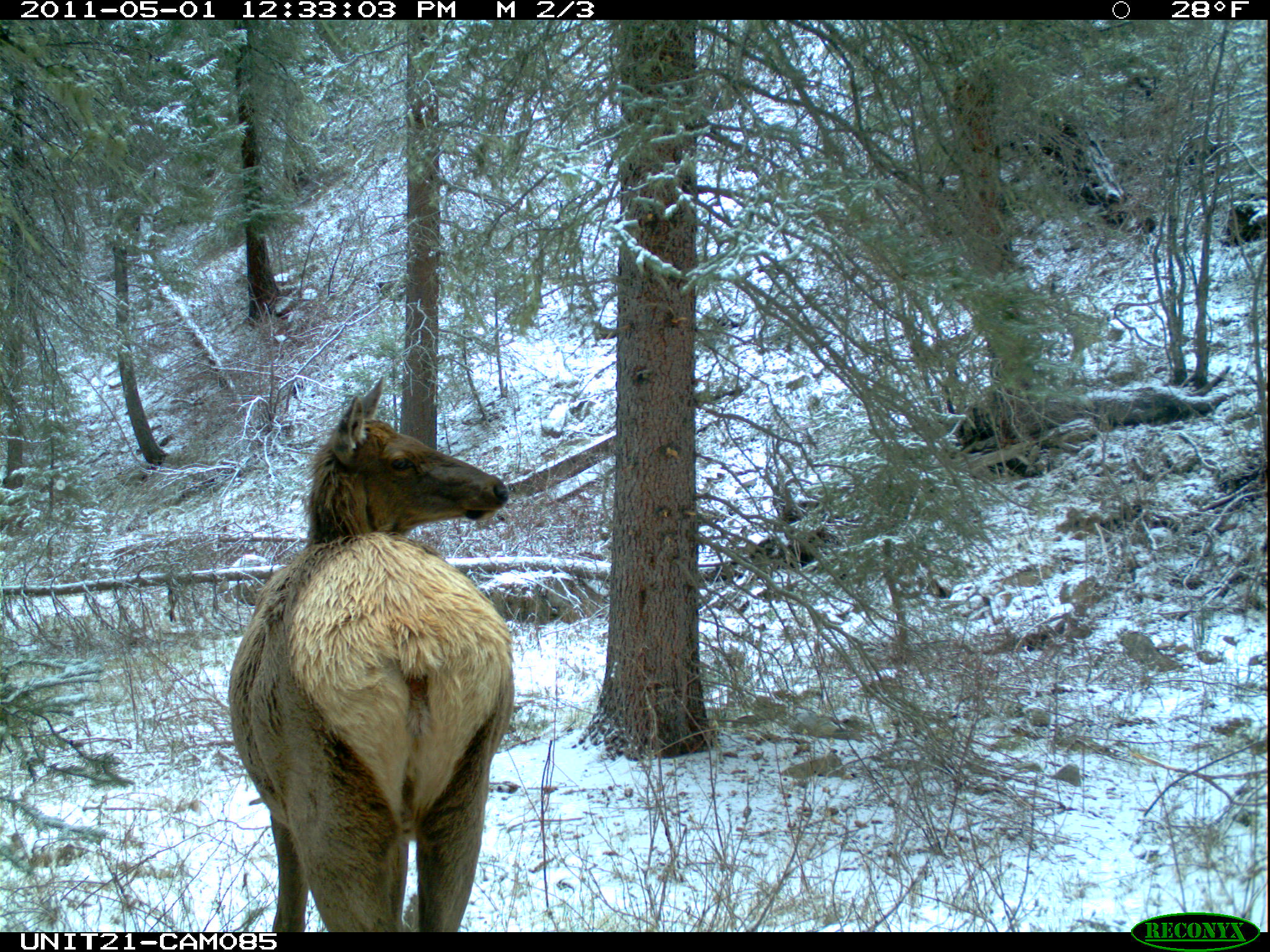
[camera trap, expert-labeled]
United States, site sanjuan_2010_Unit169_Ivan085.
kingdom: Animalia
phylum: Chordata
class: Mammalia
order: Artiodactyla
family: Cervidae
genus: Cervus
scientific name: Cervus elaphus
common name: red deer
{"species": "Cervus elaphus (red deer)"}